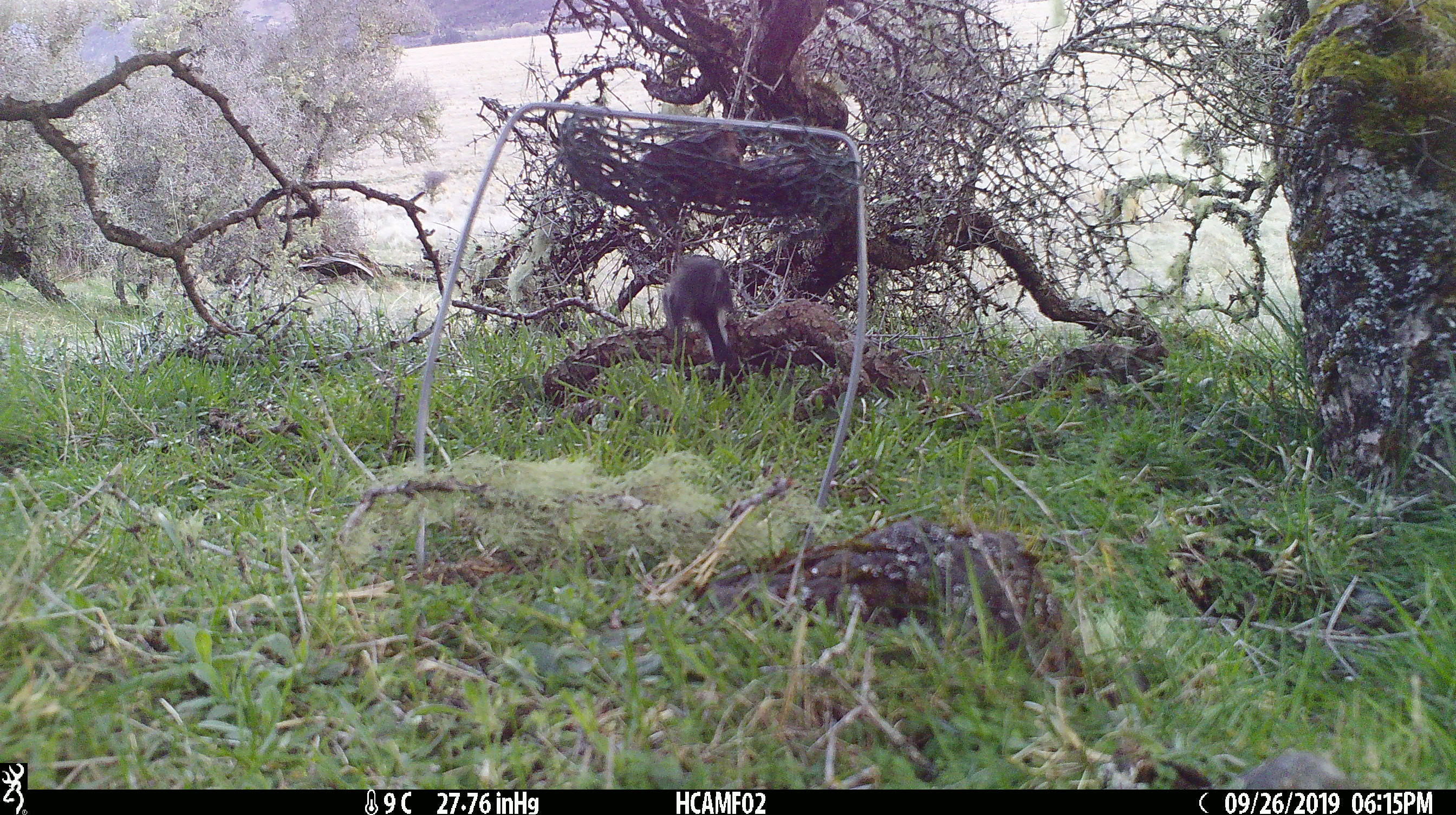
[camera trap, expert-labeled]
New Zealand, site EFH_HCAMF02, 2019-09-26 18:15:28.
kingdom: Animalia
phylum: Chordata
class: Aves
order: Passeriformes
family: Petroicidae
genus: Petroica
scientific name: Petroica australis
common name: new zealand robin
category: robin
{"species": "robin (new zealand robin) (Petroica australis)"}